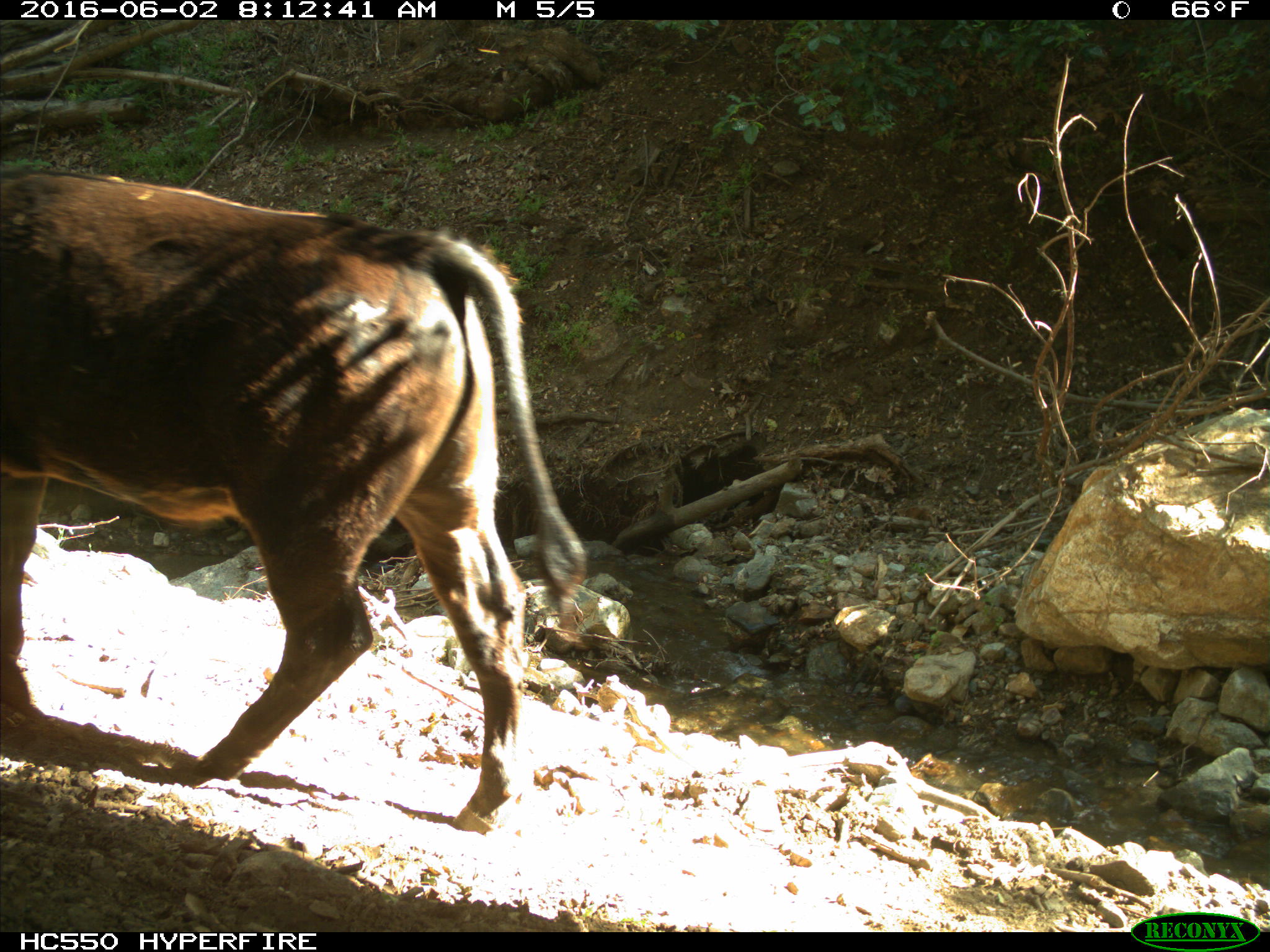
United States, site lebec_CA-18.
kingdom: Animalia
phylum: Chordata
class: Mammalia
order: Artiodactyla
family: Bovidae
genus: Bos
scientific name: Bos taurus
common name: domestic cow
Bos taurus (domestic cow).